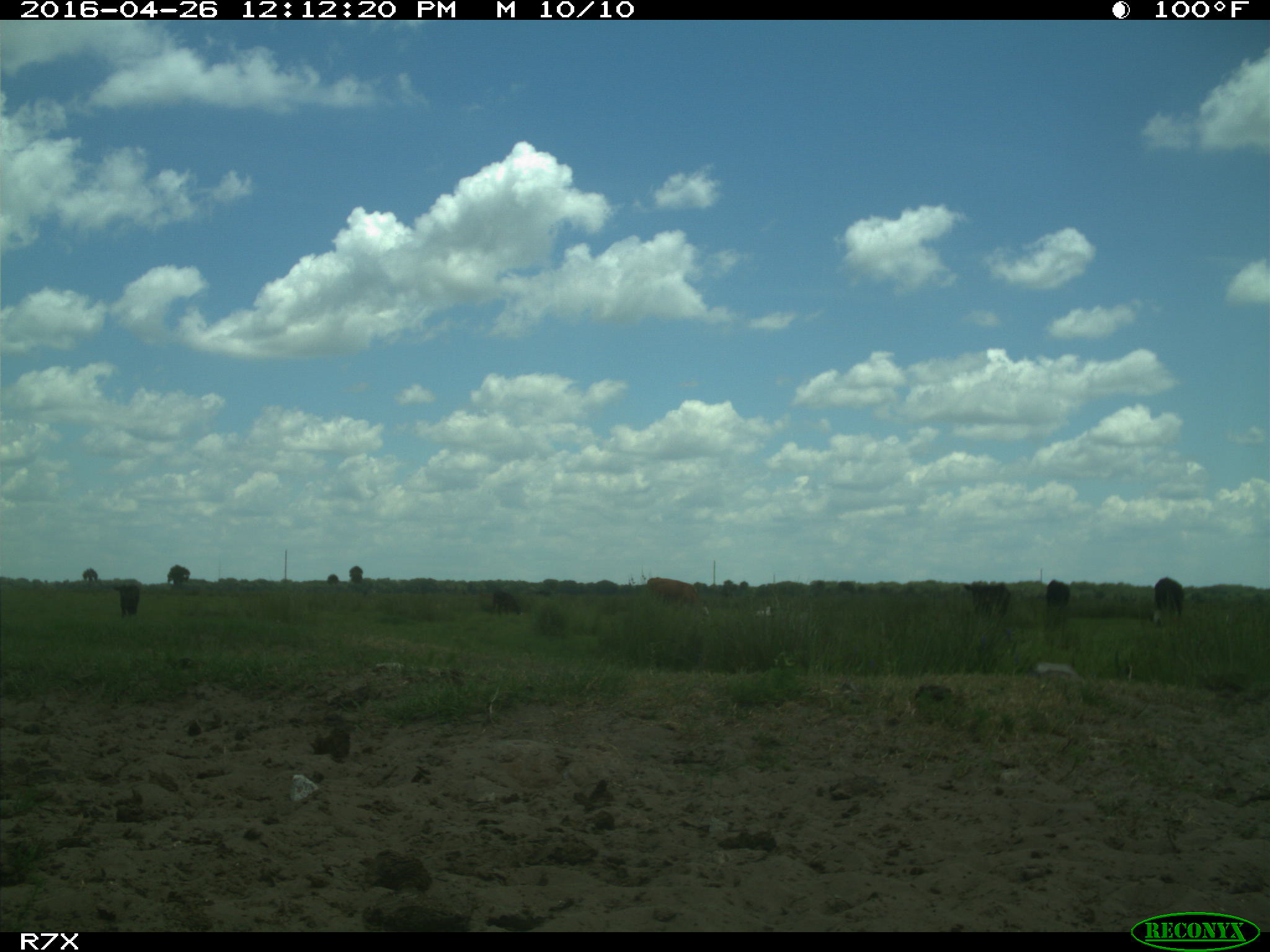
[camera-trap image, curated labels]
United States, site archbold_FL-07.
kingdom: Animalia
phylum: Chordata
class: Mammalia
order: Artiodactyla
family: Bovidae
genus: Bos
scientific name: Bos taurus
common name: domestic cow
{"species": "Bos taurus (domestic cow)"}